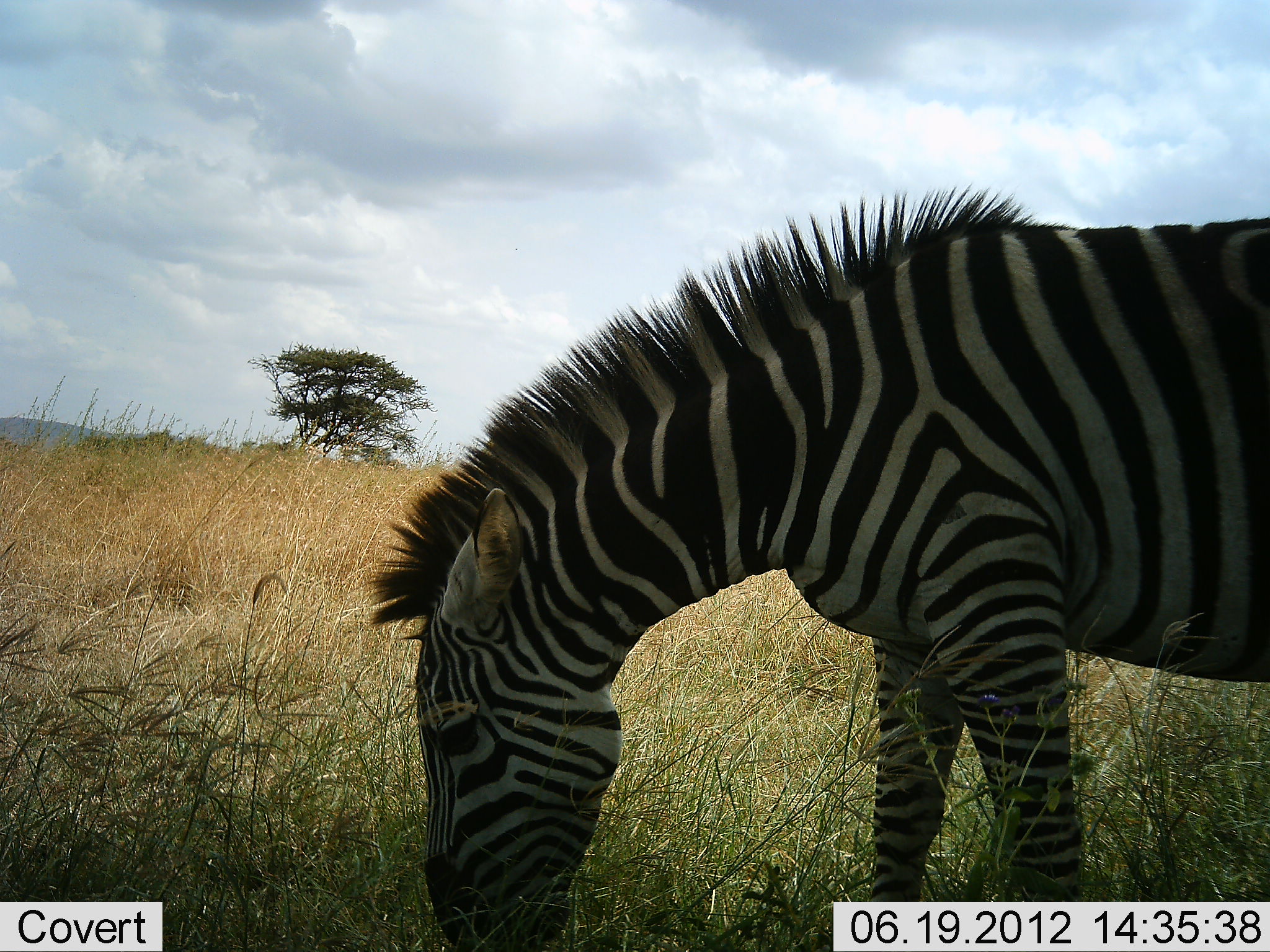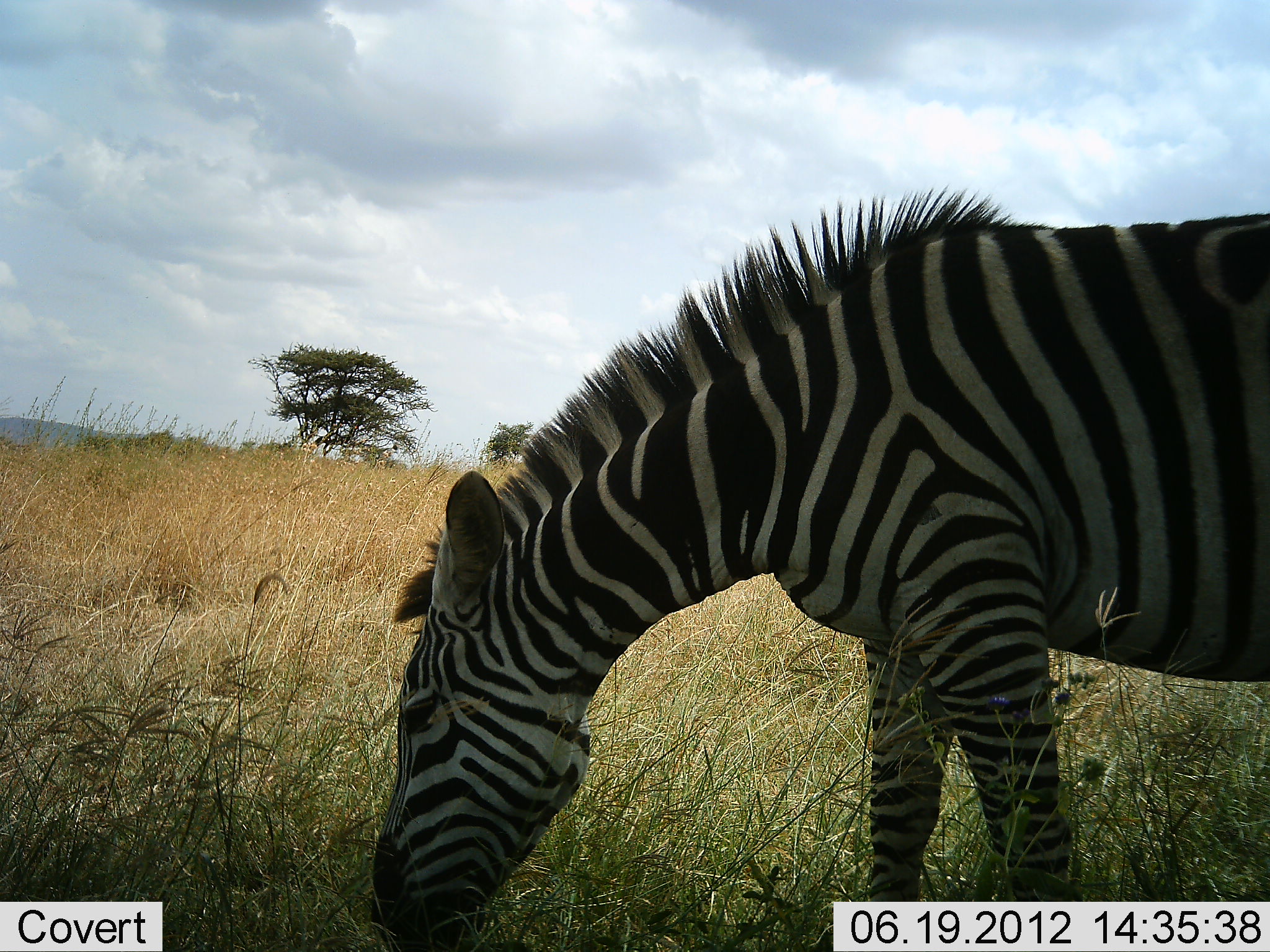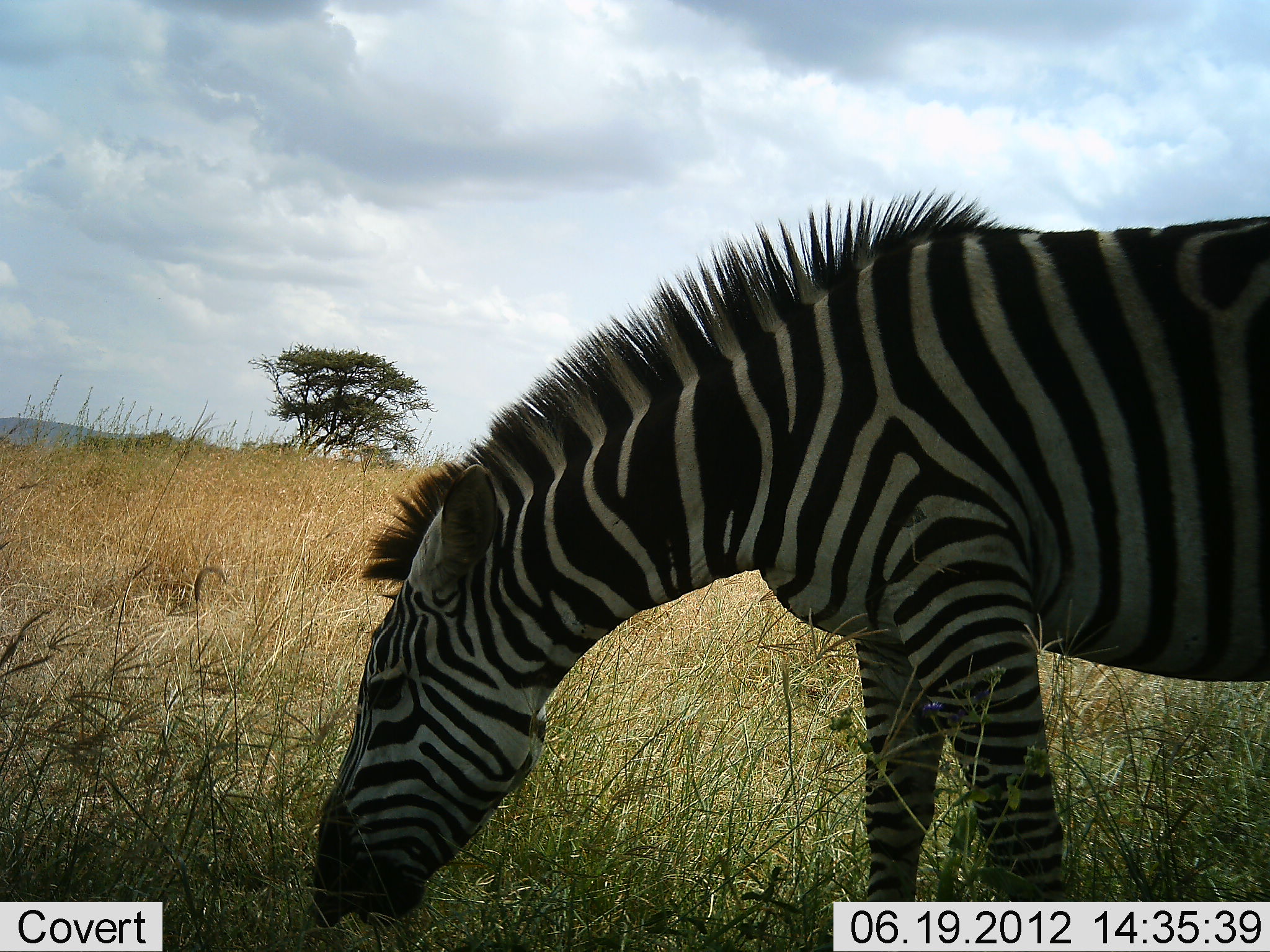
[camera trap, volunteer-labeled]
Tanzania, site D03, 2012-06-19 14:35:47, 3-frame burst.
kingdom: Animalia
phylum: Chordata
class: Mammalia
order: Perissodactyla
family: Equidae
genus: Equus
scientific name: Equus quagga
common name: plains zebra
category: zebra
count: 1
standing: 30%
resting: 0%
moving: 0%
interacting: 0%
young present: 0%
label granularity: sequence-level